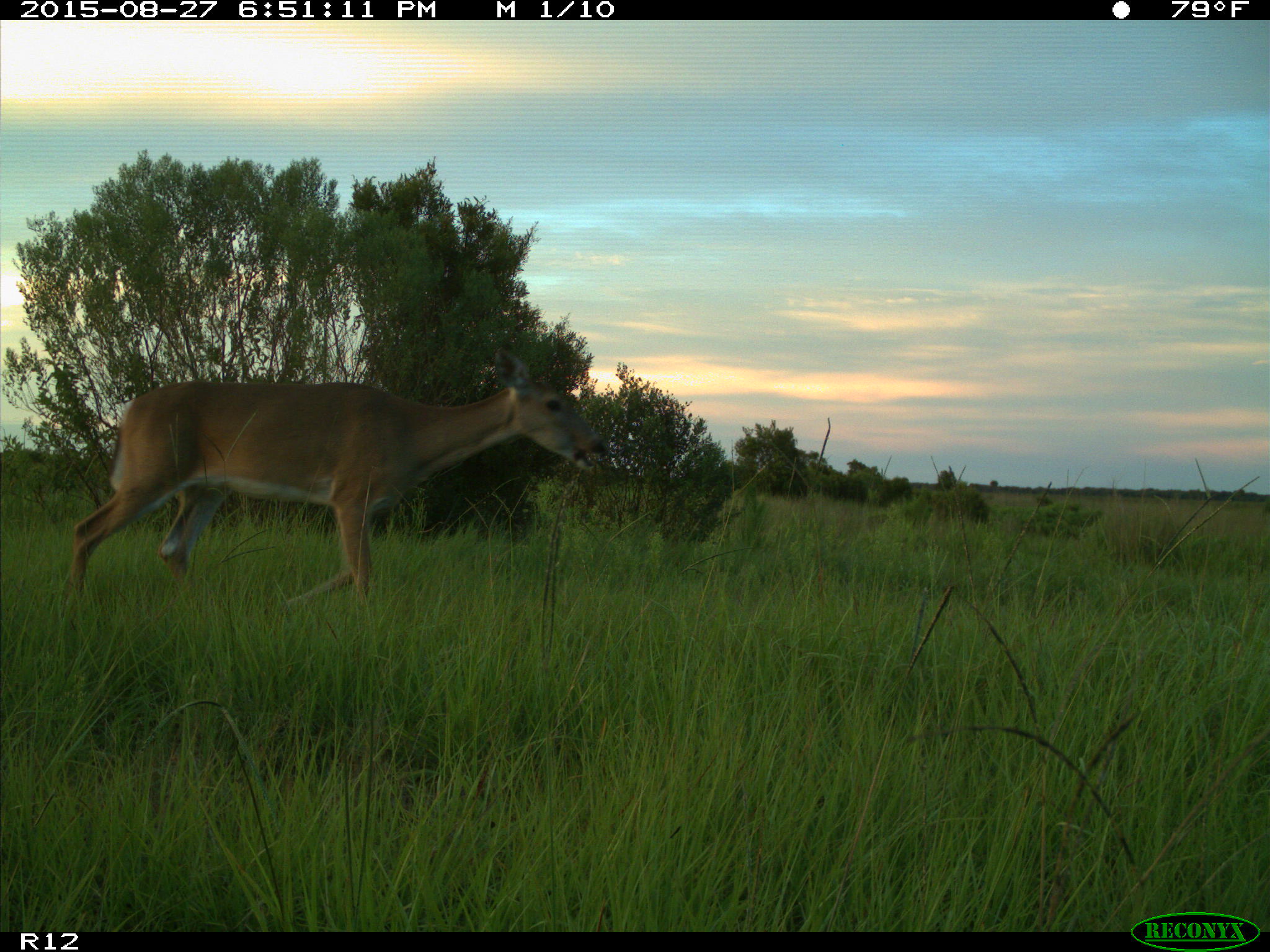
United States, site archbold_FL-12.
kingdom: Animalia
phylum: Chordata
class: Mammalia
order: Artiodactyla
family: Cervidae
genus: Odocoileus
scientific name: Odocoileus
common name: deer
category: unidentified deer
Unidentified deer (deer) (Odocoileus).